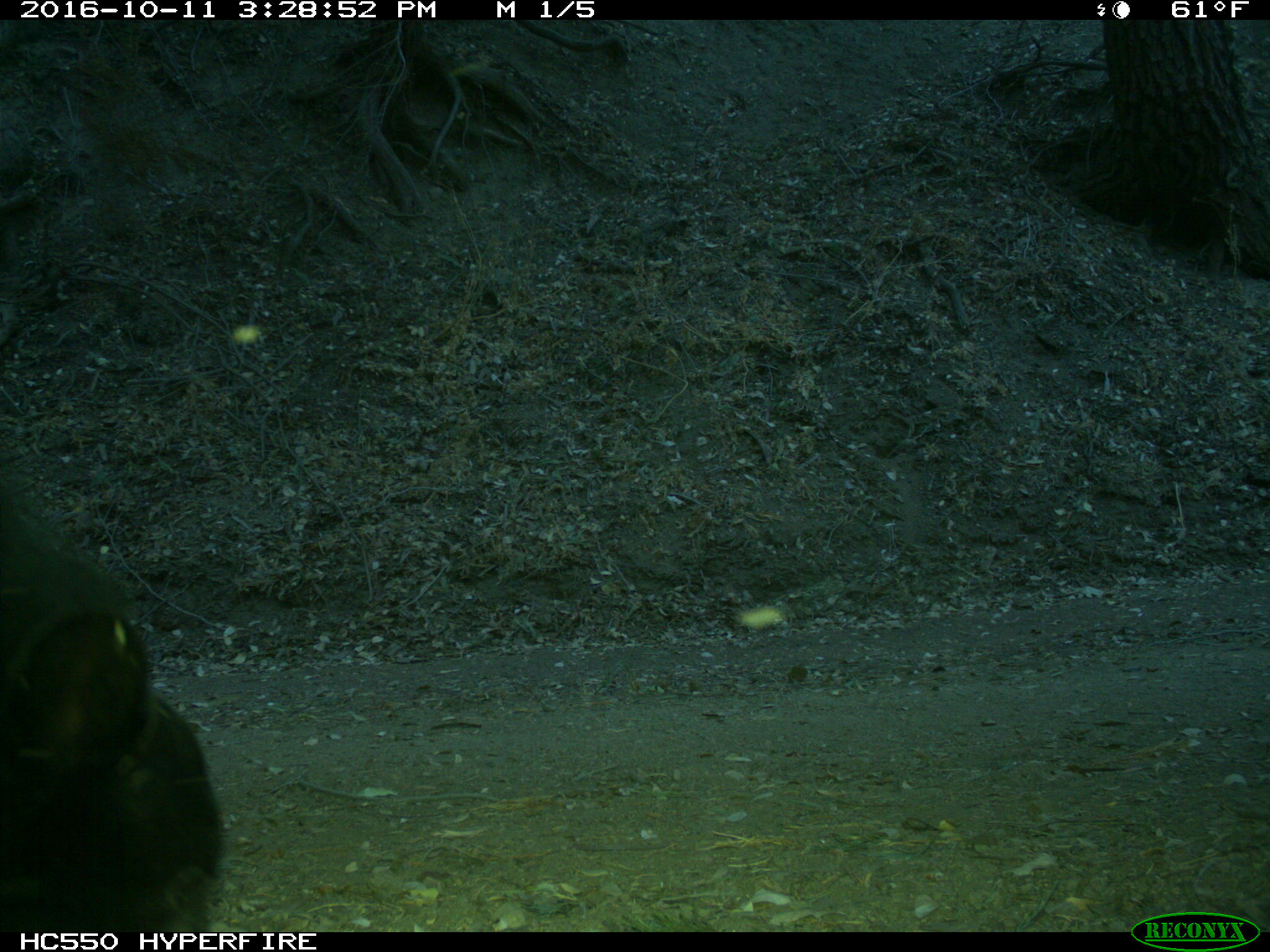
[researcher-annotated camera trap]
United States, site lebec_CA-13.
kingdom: Animalia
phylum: Chordata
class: Mammalia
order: Carnivora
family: Ursidae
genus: Ursus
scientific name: Ursus americanus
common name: american black bear